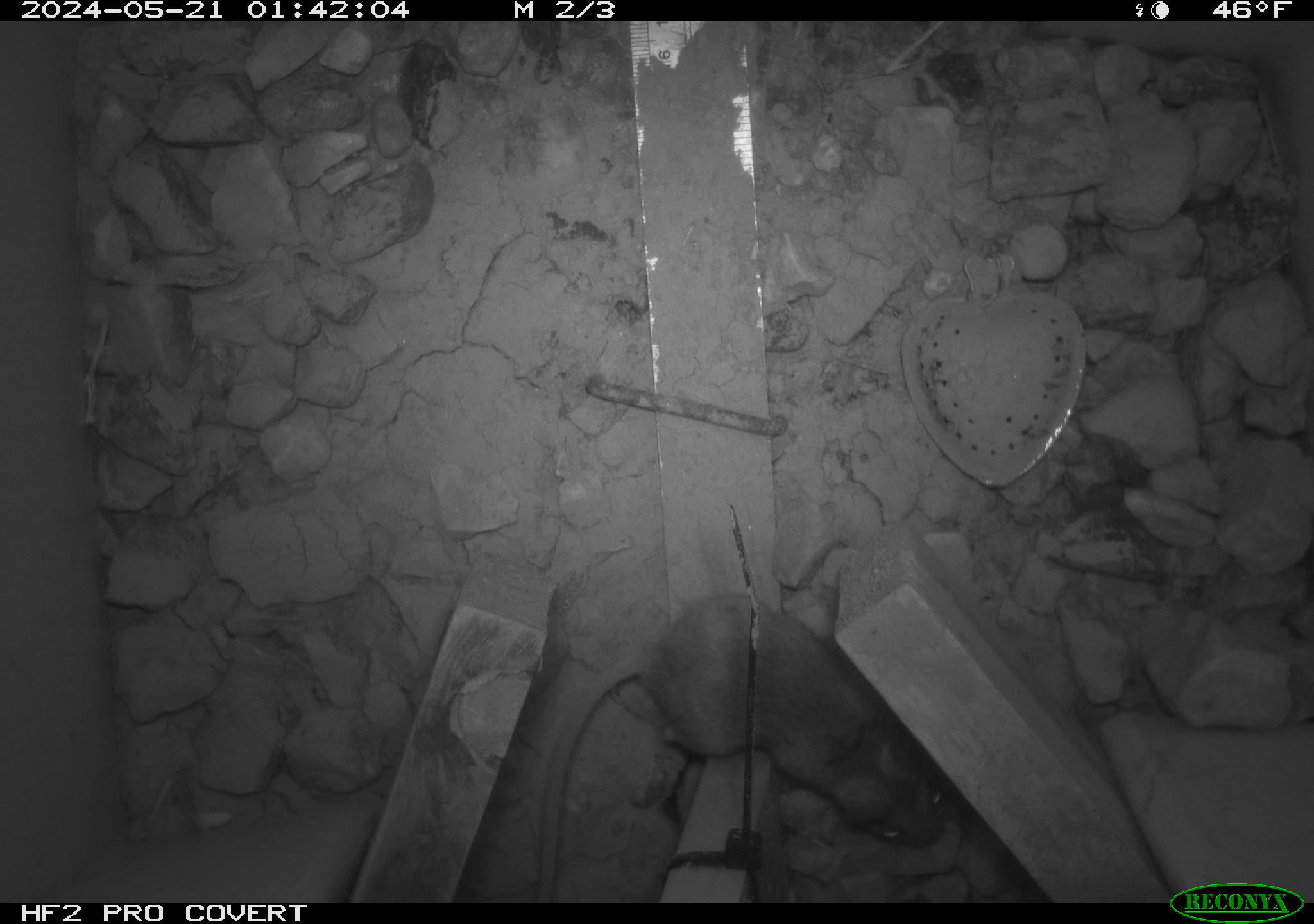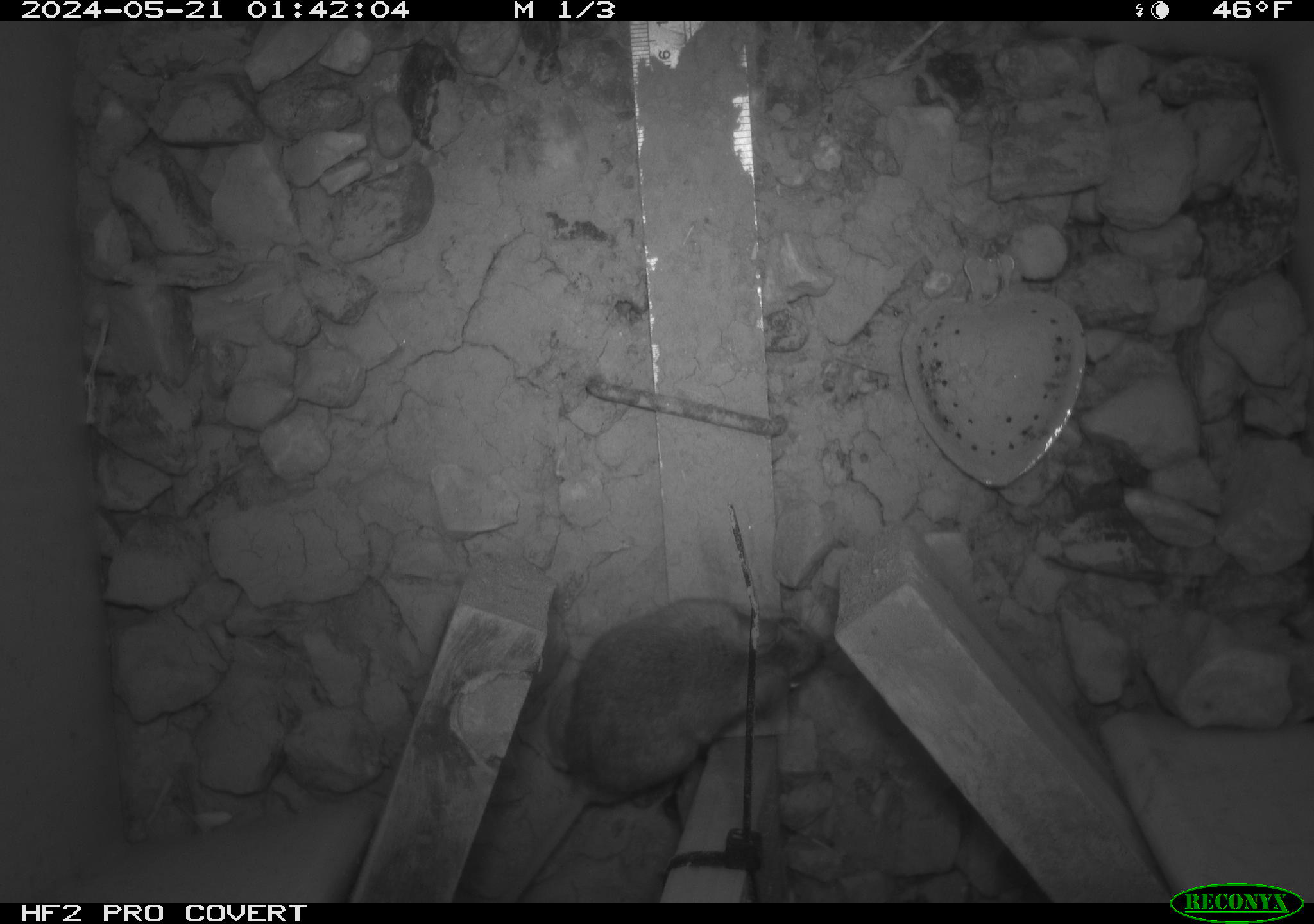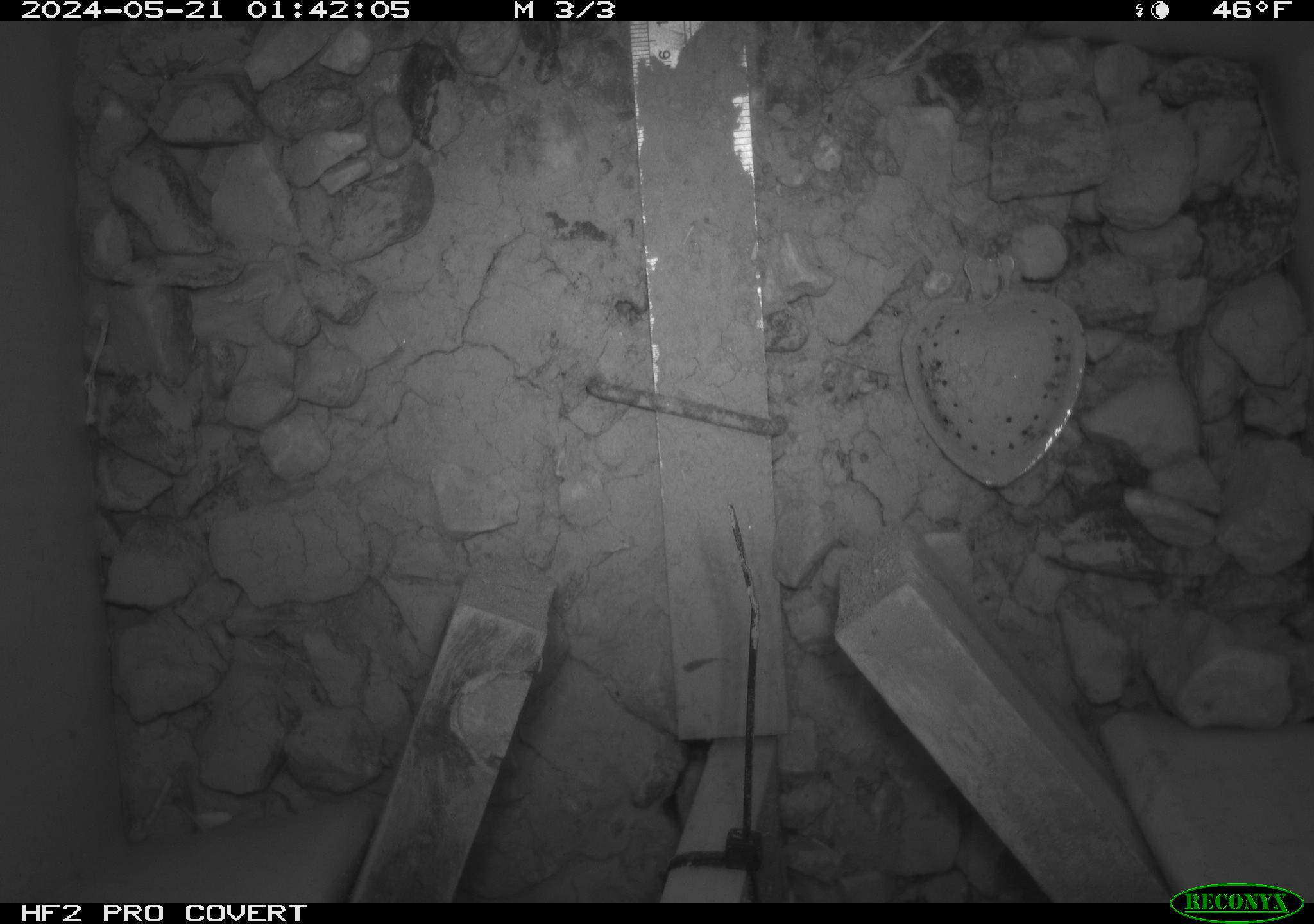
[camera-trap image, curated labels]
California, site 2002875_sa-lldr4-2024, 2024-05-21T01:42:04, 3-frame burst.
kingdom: Animalia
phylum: Chordata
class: Mammalia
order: Rodentia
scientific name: Rodentia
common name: rodent